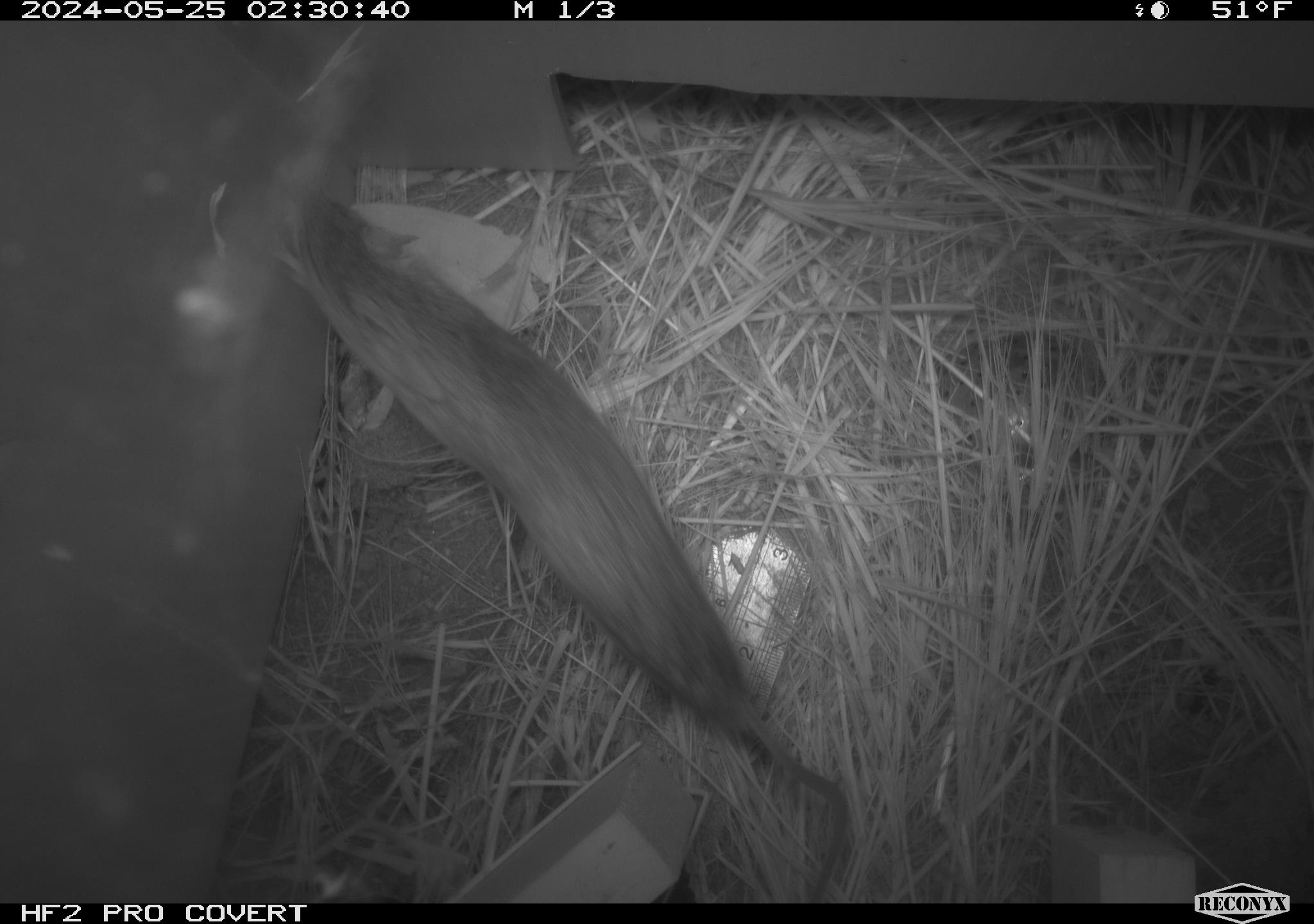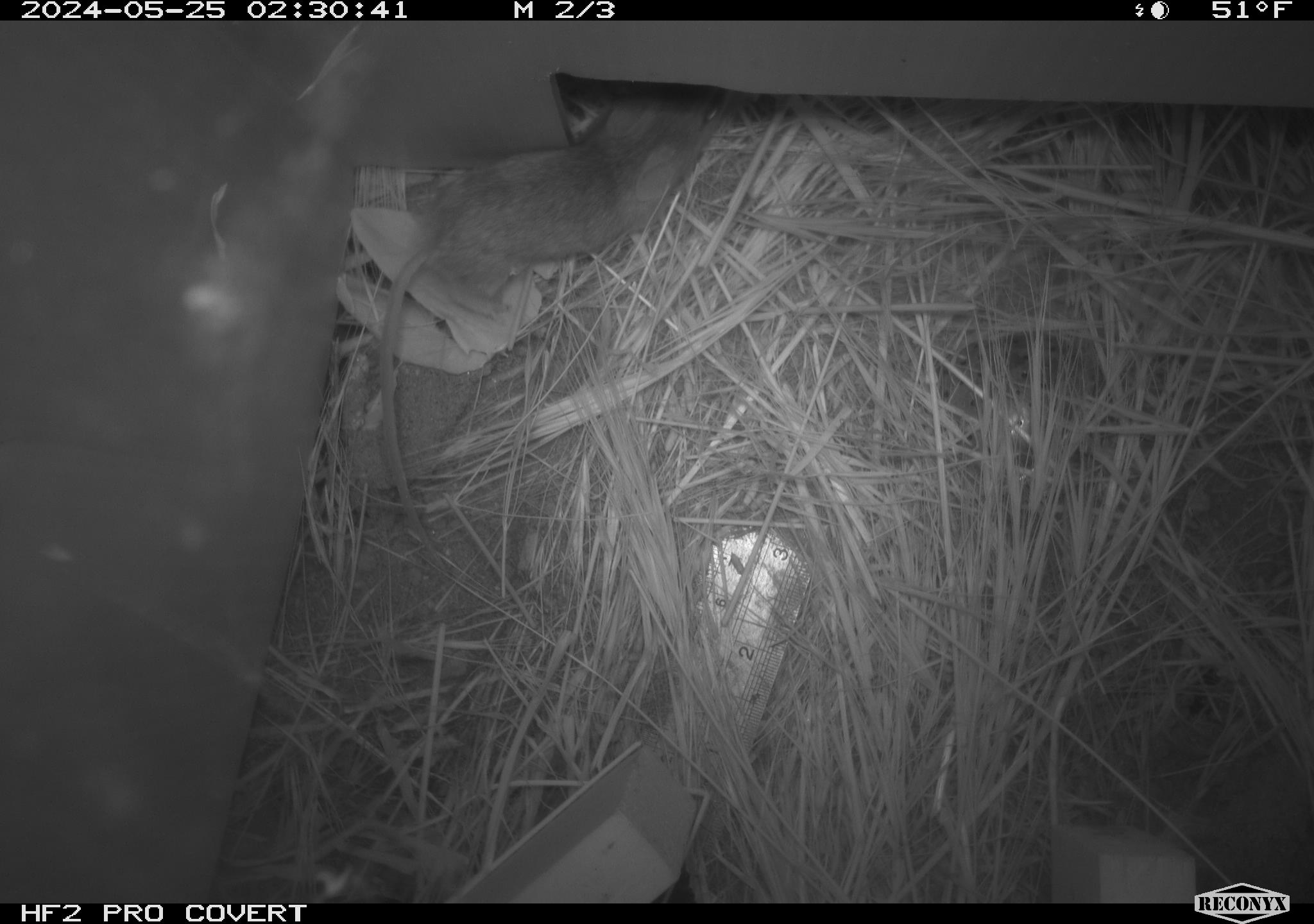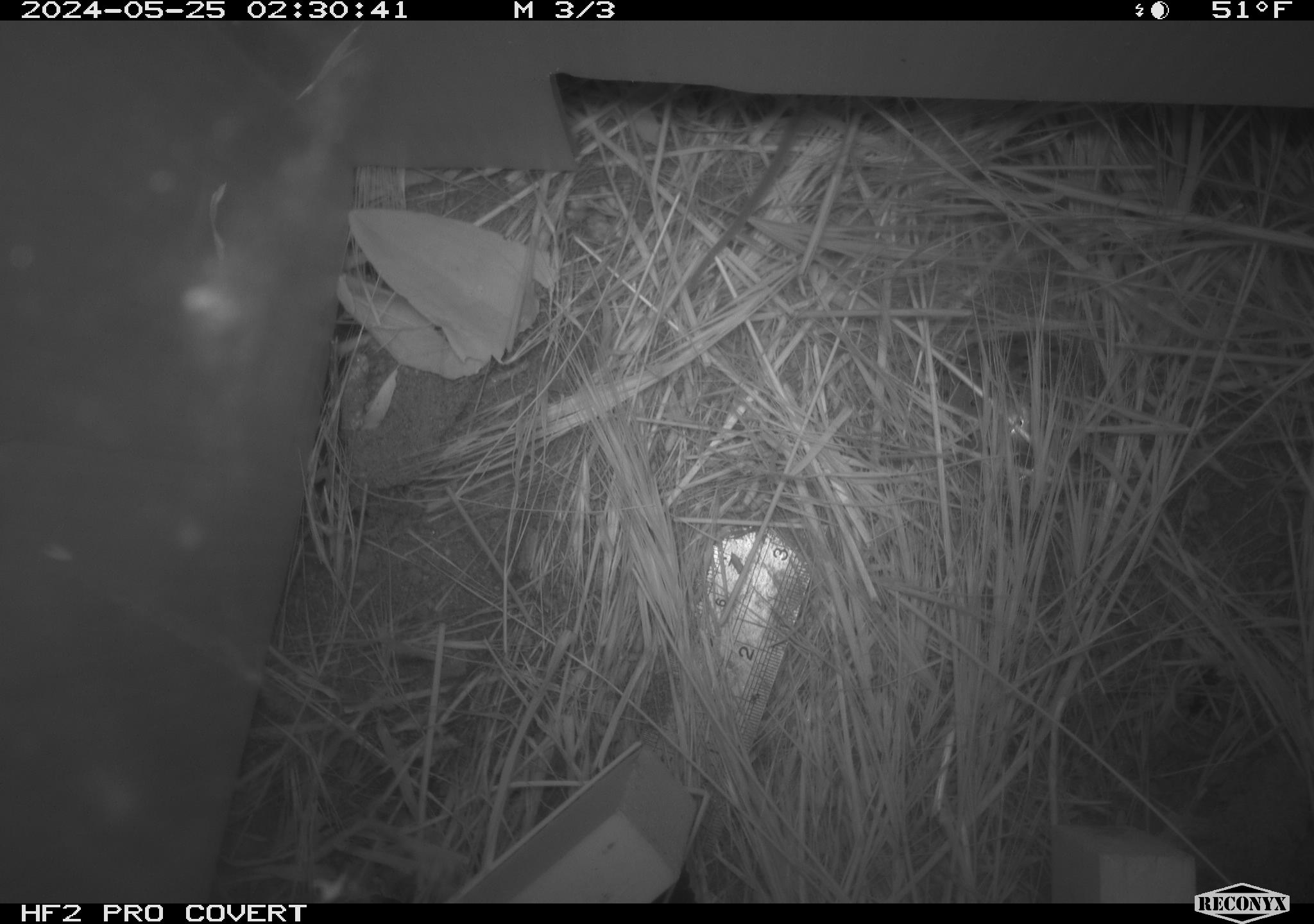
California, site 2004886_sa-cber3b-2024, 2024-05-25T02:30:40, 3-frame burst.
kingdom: Animalia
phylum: Chordata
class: Mammalia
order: Rodentia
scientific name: Rodentia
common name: mouse species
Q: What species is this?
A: Mouse species (Rodentia).